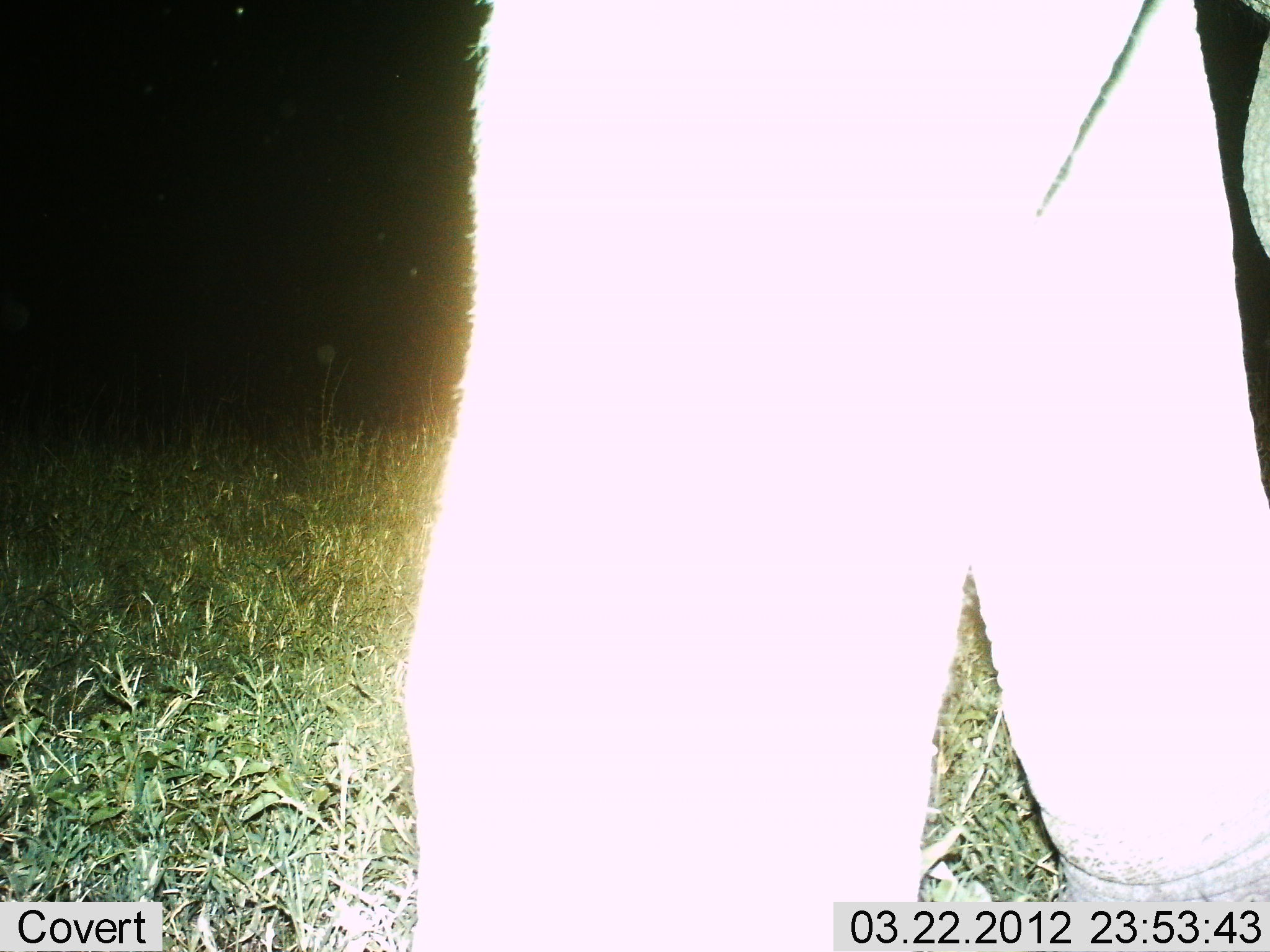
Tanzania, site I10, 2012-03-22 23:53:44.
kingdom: Animalia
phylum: Chordata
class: Mammalia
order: Proboscidea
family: Elephantidae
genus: Loxodonta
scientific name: Loxodonta africana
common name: african bush elephant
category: elephant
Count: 1.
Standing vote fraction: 83%.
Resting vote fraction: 0%.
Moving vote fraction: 17%.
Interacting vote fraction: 0%.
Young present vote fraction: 0%.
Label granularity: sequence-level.